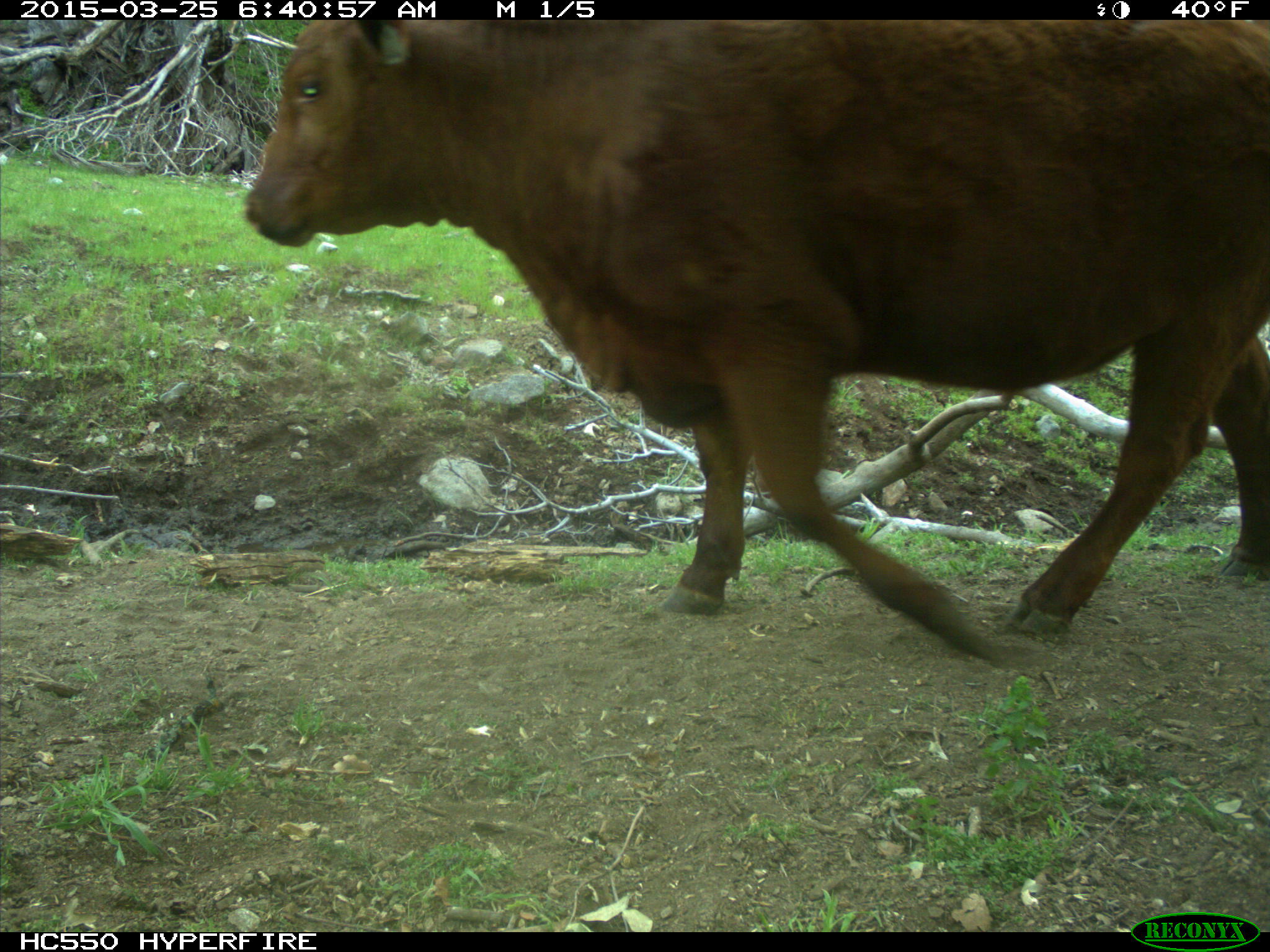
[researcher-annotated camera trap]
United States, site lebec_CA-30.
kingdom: Animalia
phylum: Chordata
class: Mammalia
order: Artiodactyla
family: Bovidae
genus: Bos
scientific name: Bos taurus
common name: domestic cow